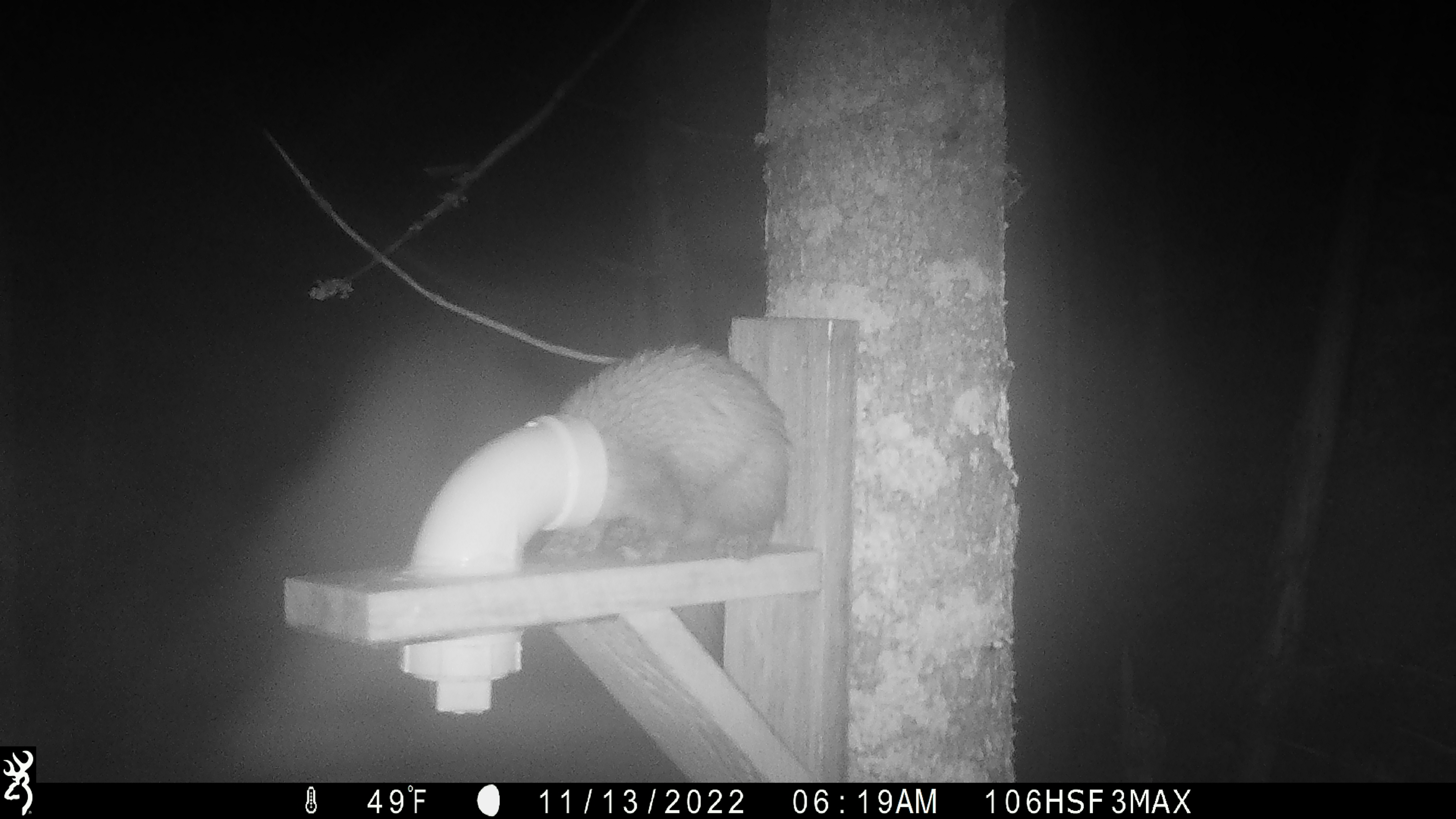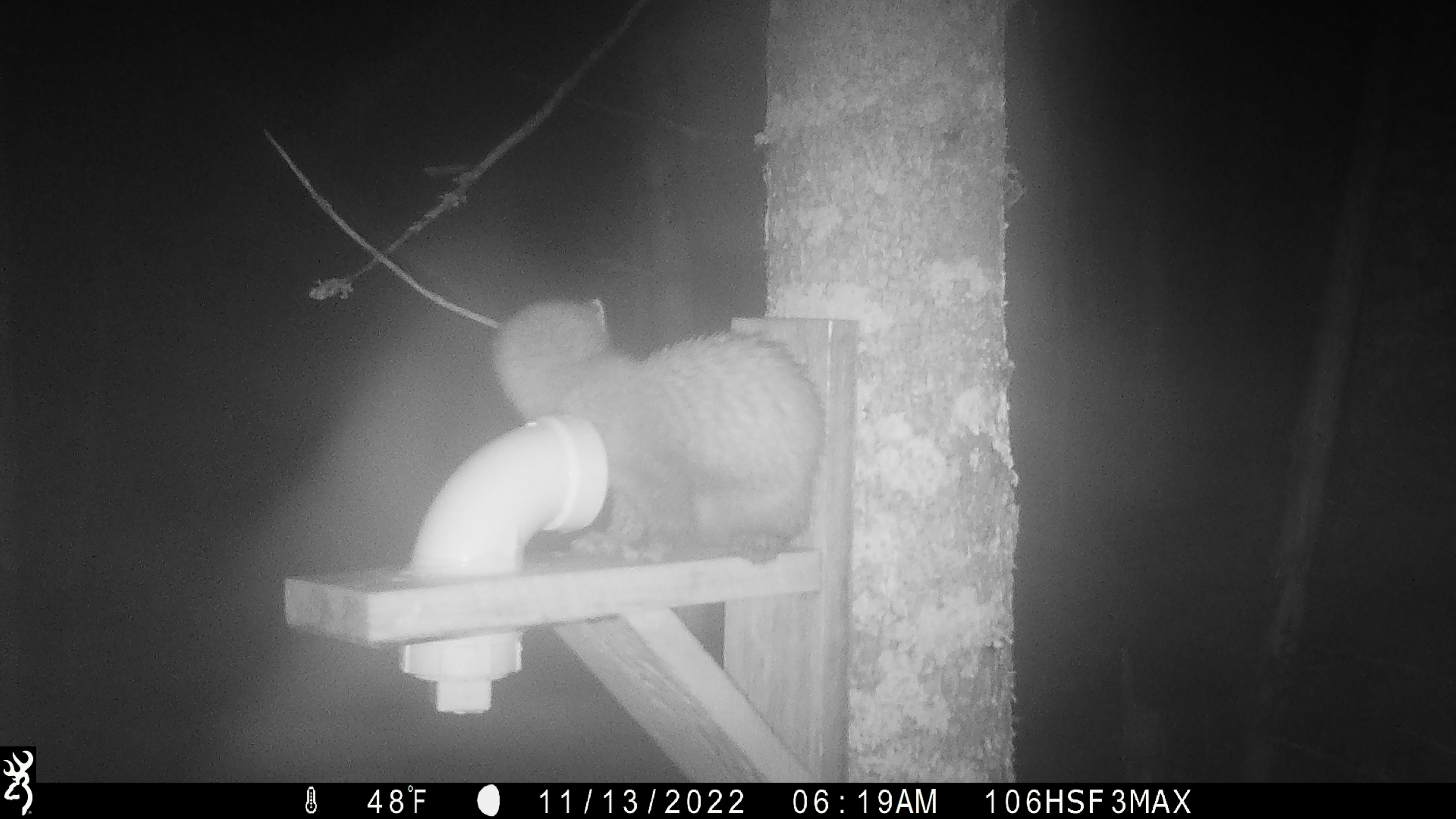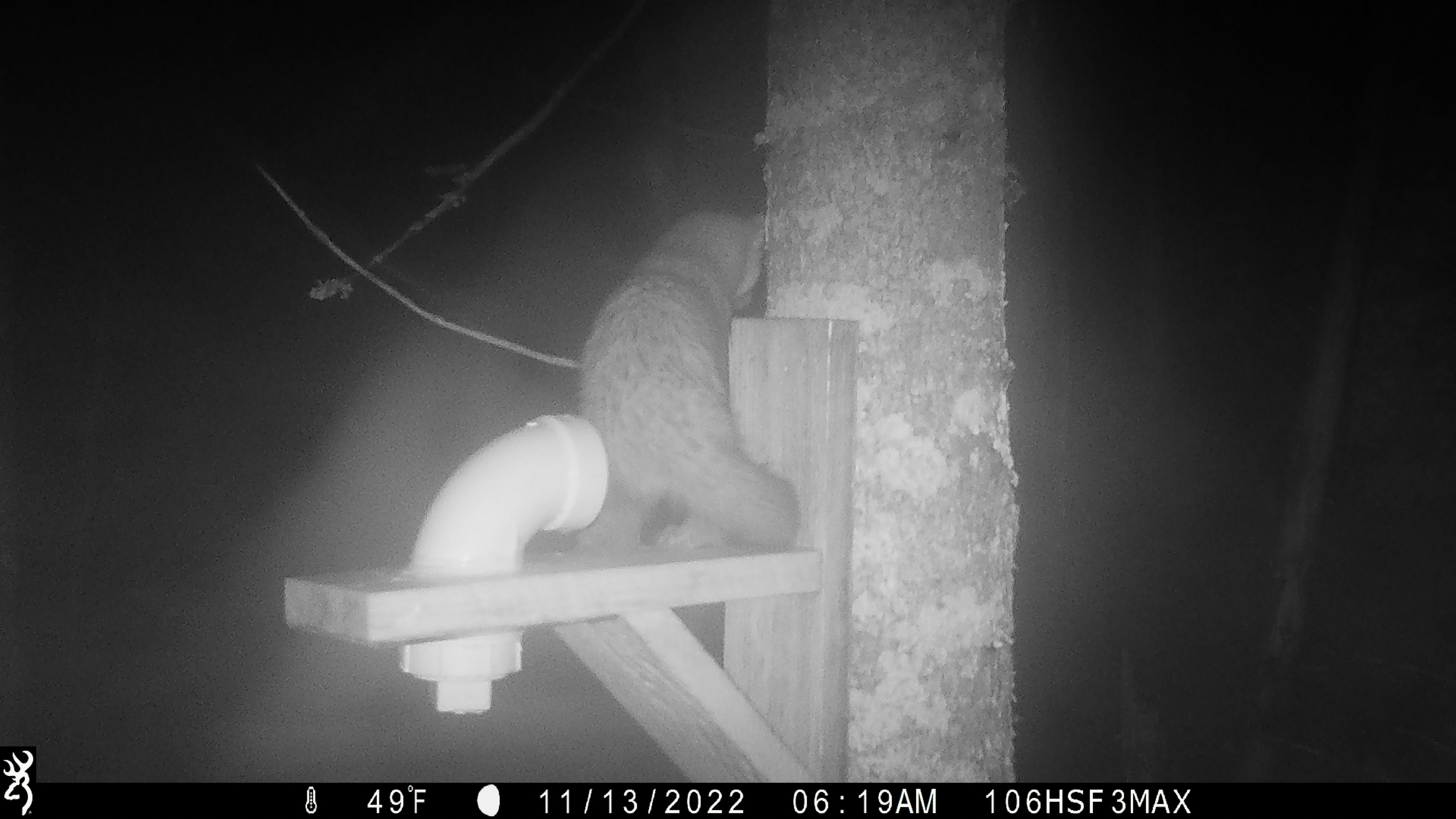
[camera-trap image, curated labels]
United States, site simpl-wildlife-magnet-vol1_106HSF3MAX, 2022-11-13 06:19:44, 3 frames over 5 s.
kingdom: Animalia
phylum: Chordata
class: Mammalia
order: Carnivora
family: Mustelidae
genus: Martes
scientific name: Martes americana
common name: american marten